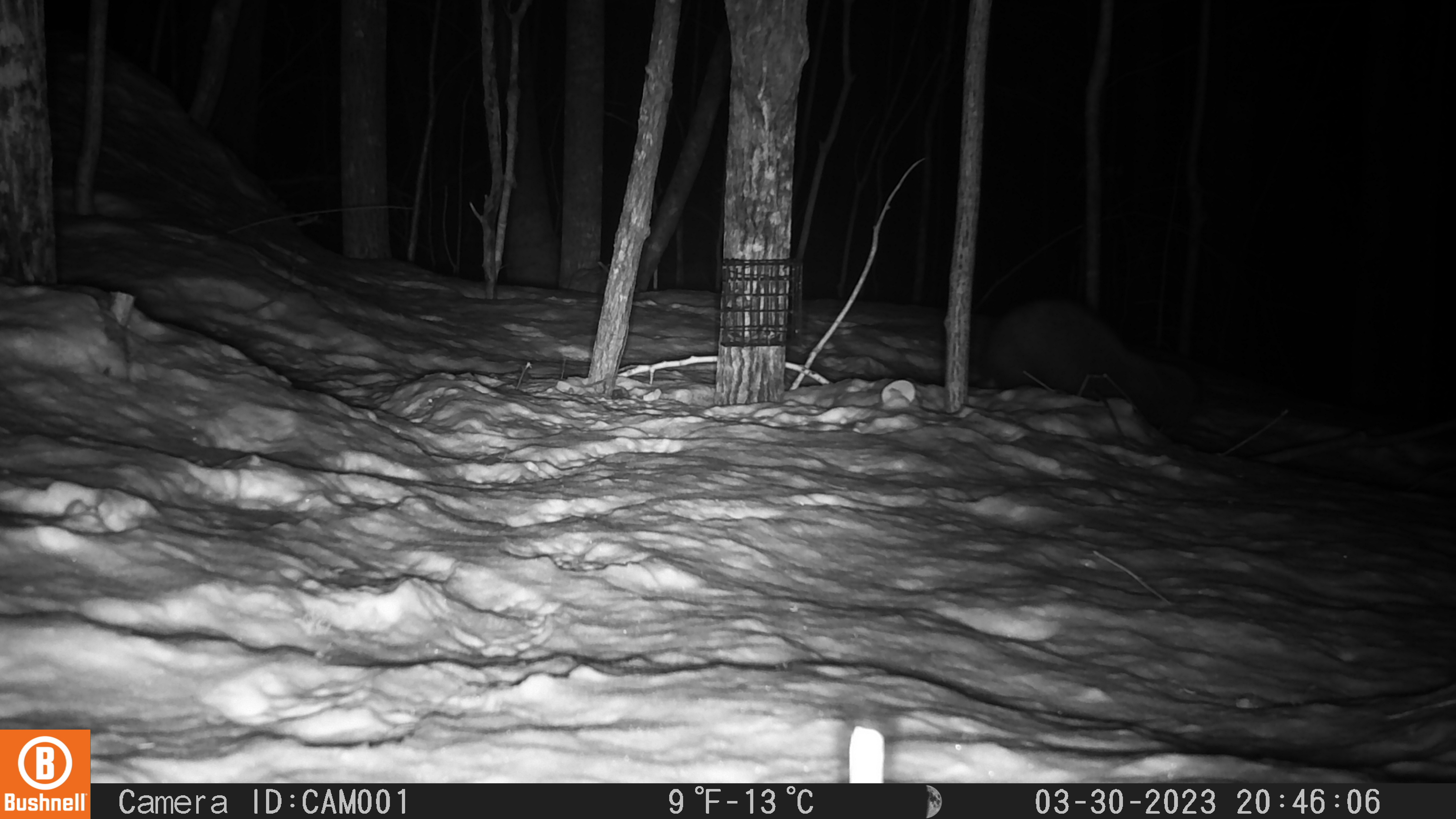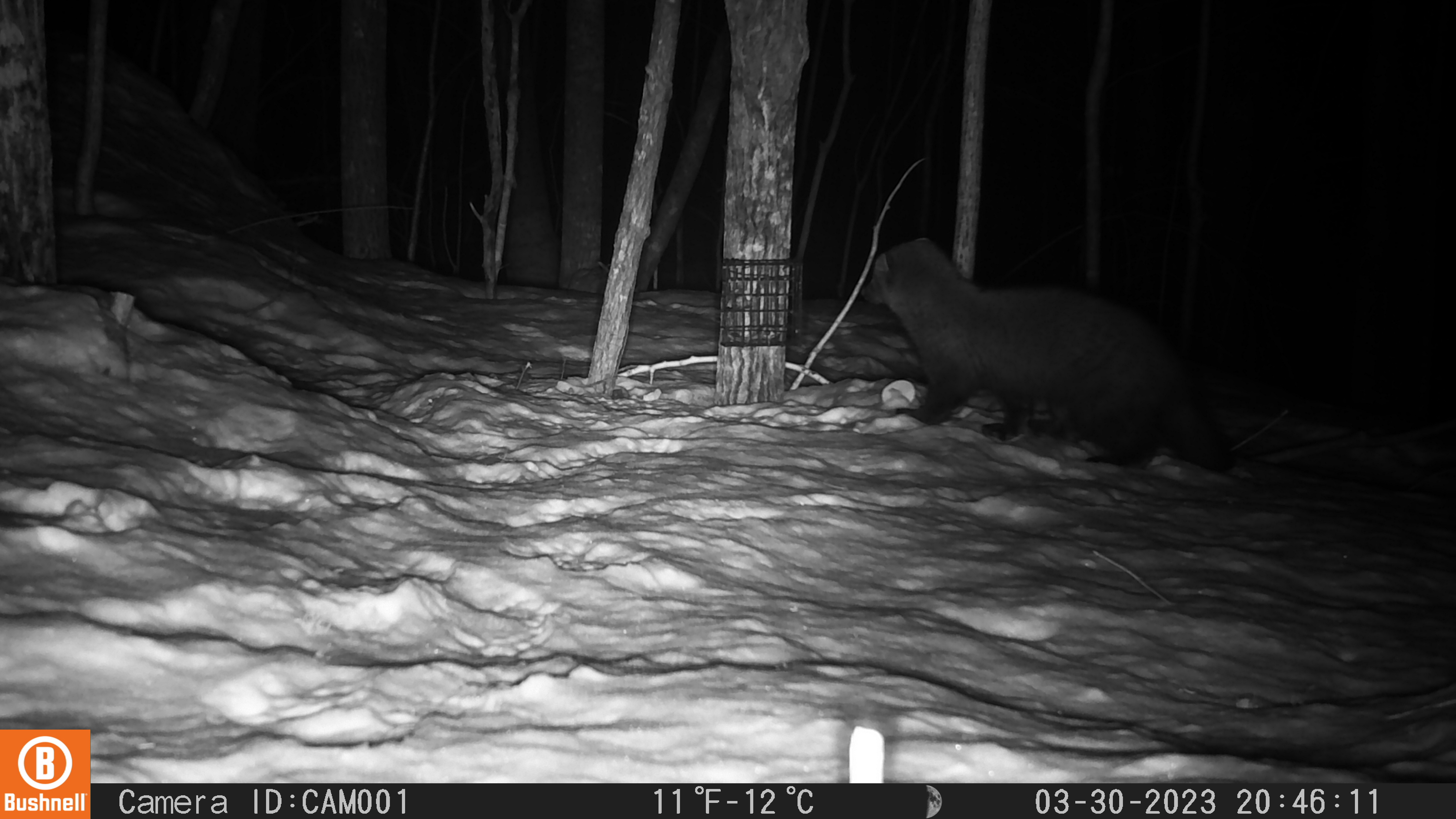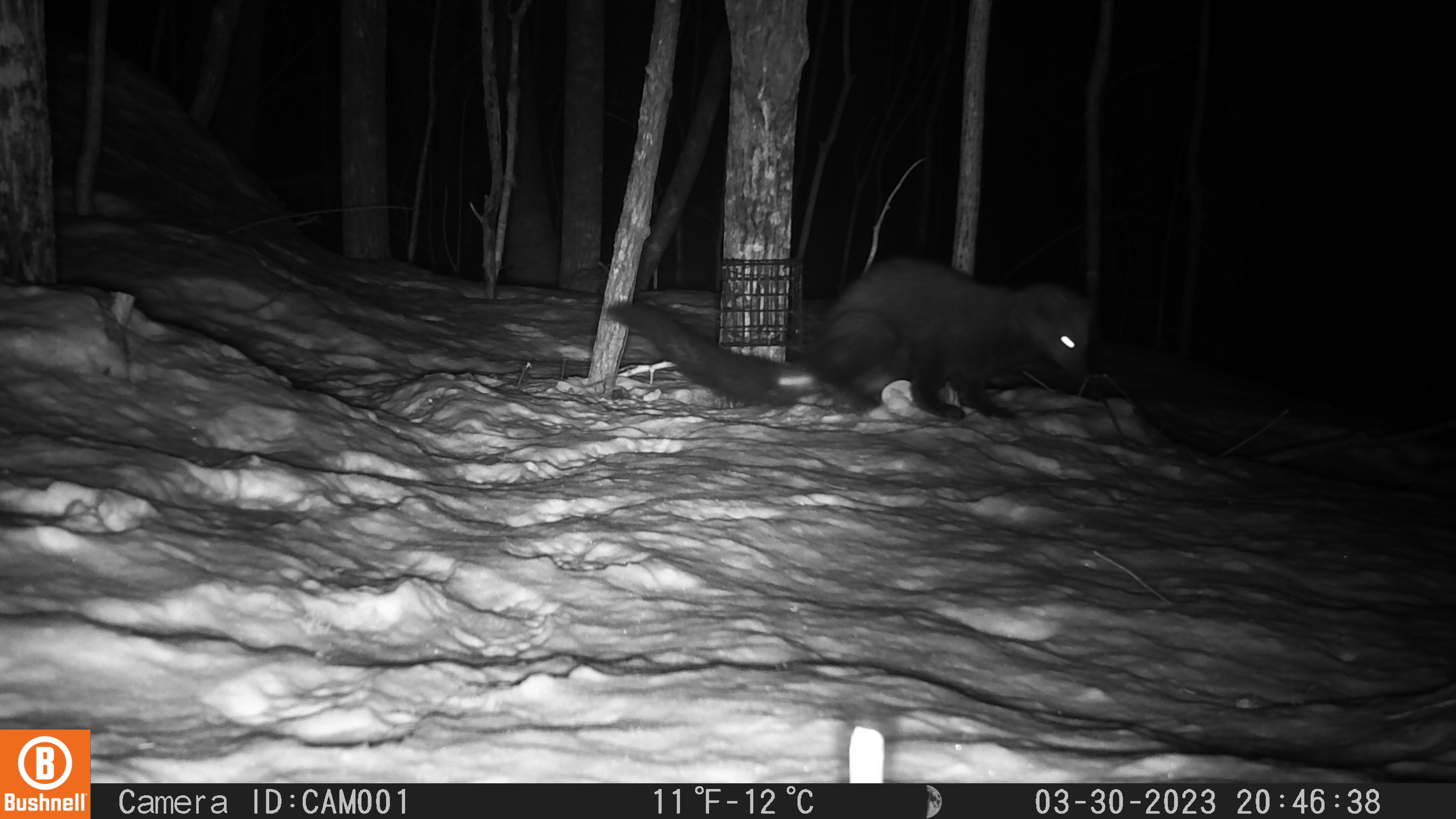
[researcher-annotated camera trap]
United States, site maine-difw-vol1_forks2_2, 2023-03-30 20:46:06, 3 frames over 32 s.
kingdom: Animalia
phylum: Chordata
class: Mammalia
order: Carnivora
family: Mustelidae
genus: Pekania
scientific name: Pekania pennanti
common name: fisher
Fisher (Pekania pennanti).